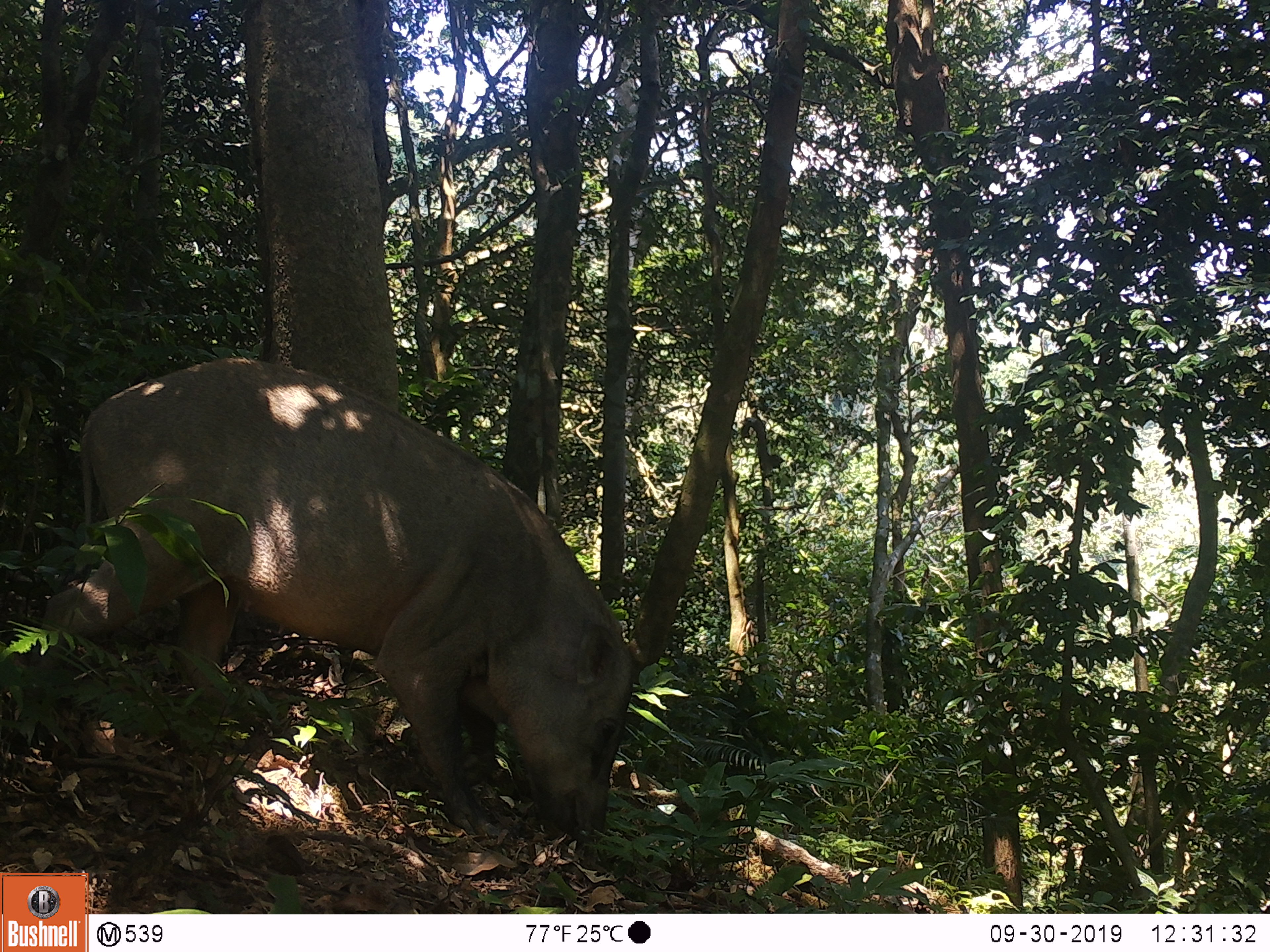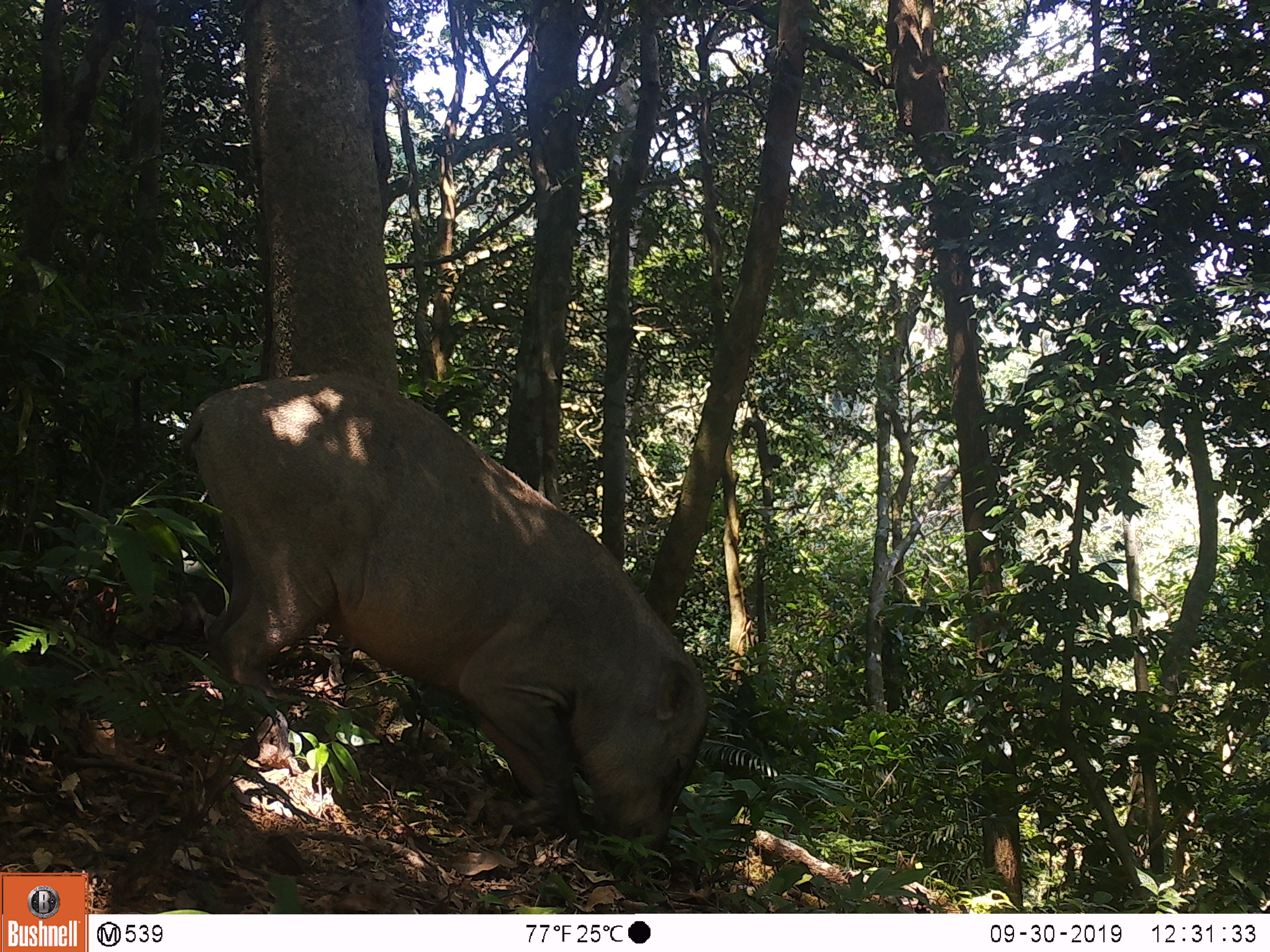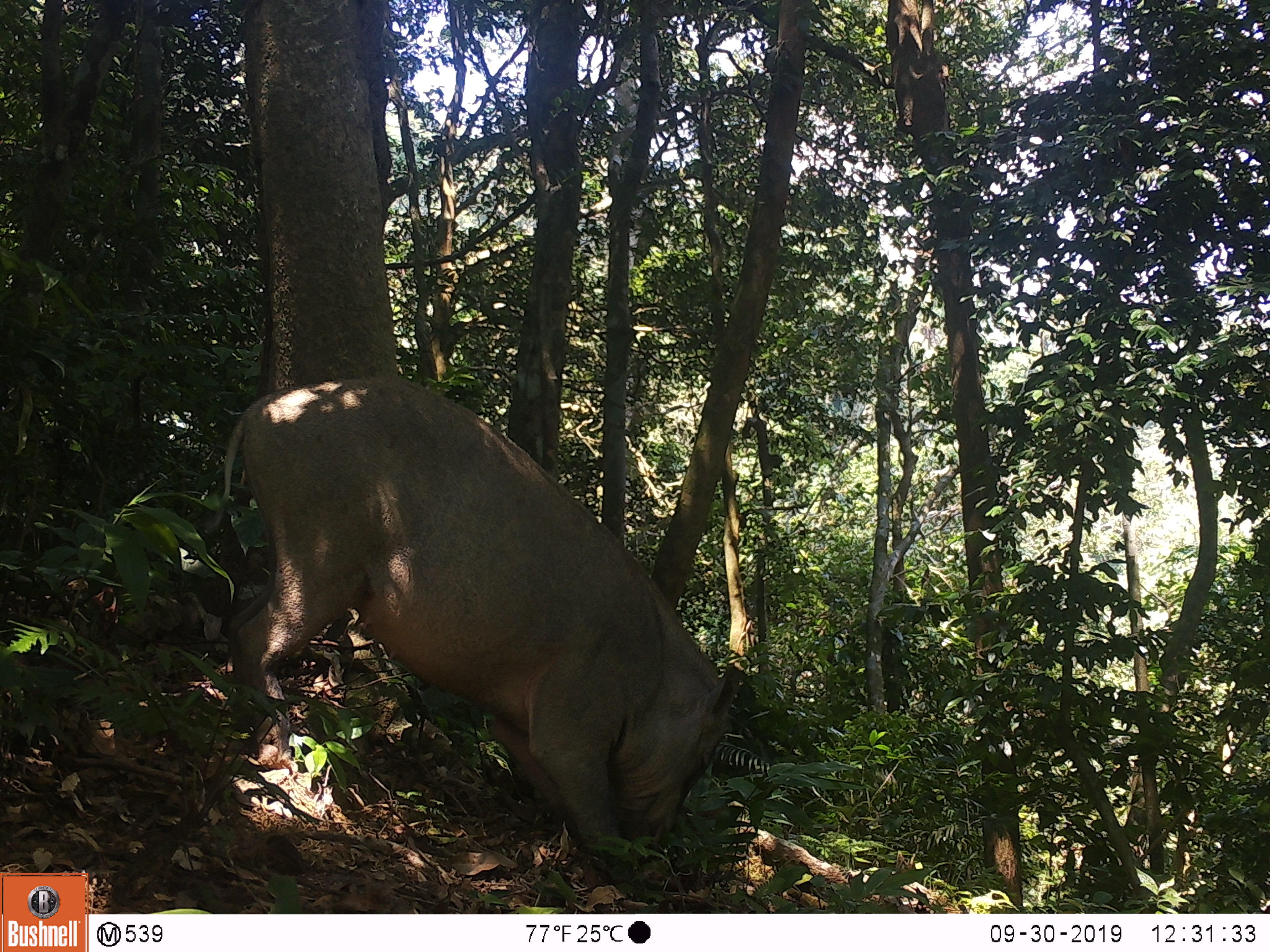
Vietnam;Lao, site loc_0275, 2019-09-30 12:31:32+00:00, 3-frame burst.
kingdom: Animalia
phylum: Chordata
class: Mammalia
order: Artiodactyla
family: Suidae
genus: Sus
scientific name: Sus scrofa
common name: eurasian wild pig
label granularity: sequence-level